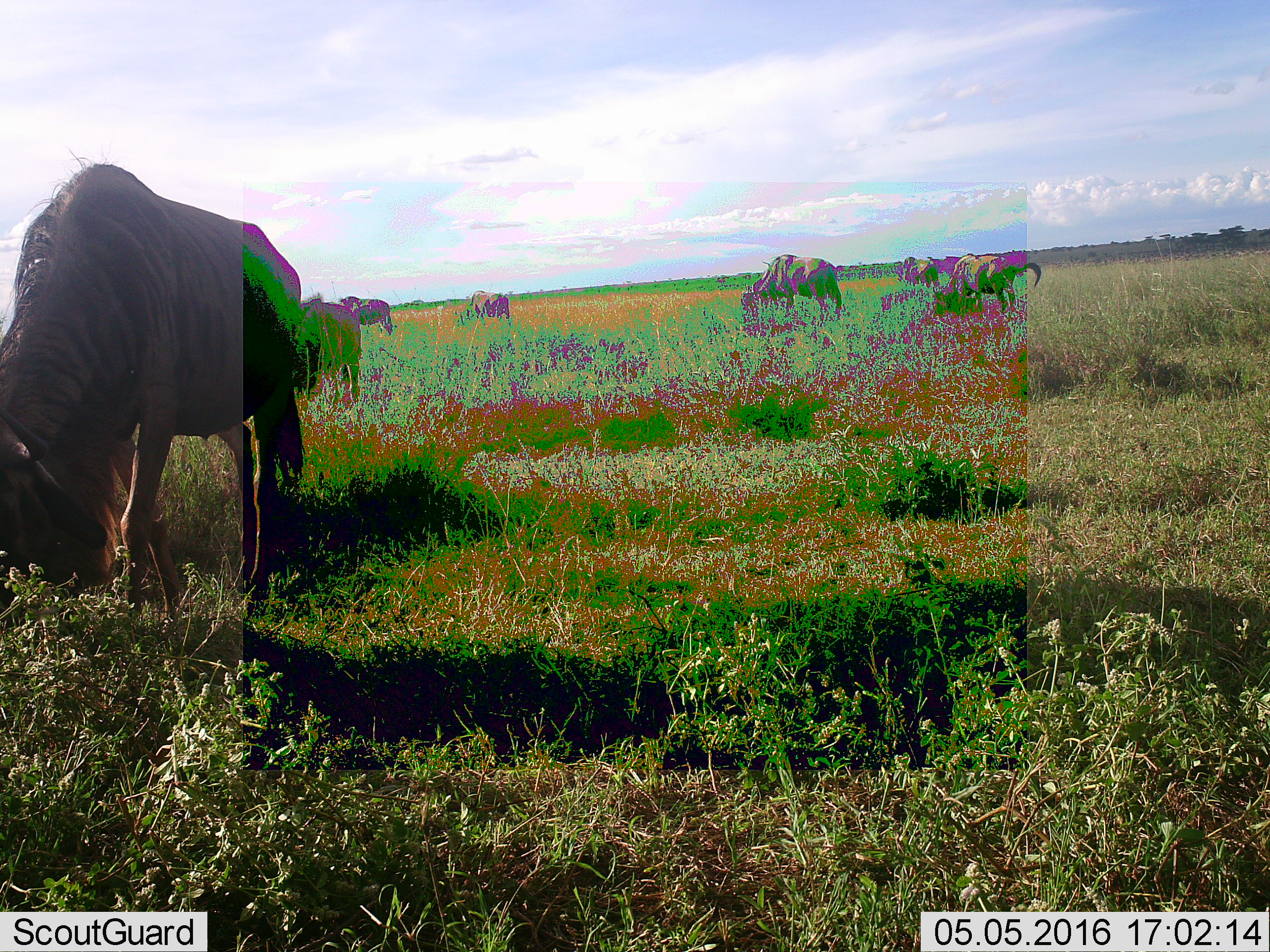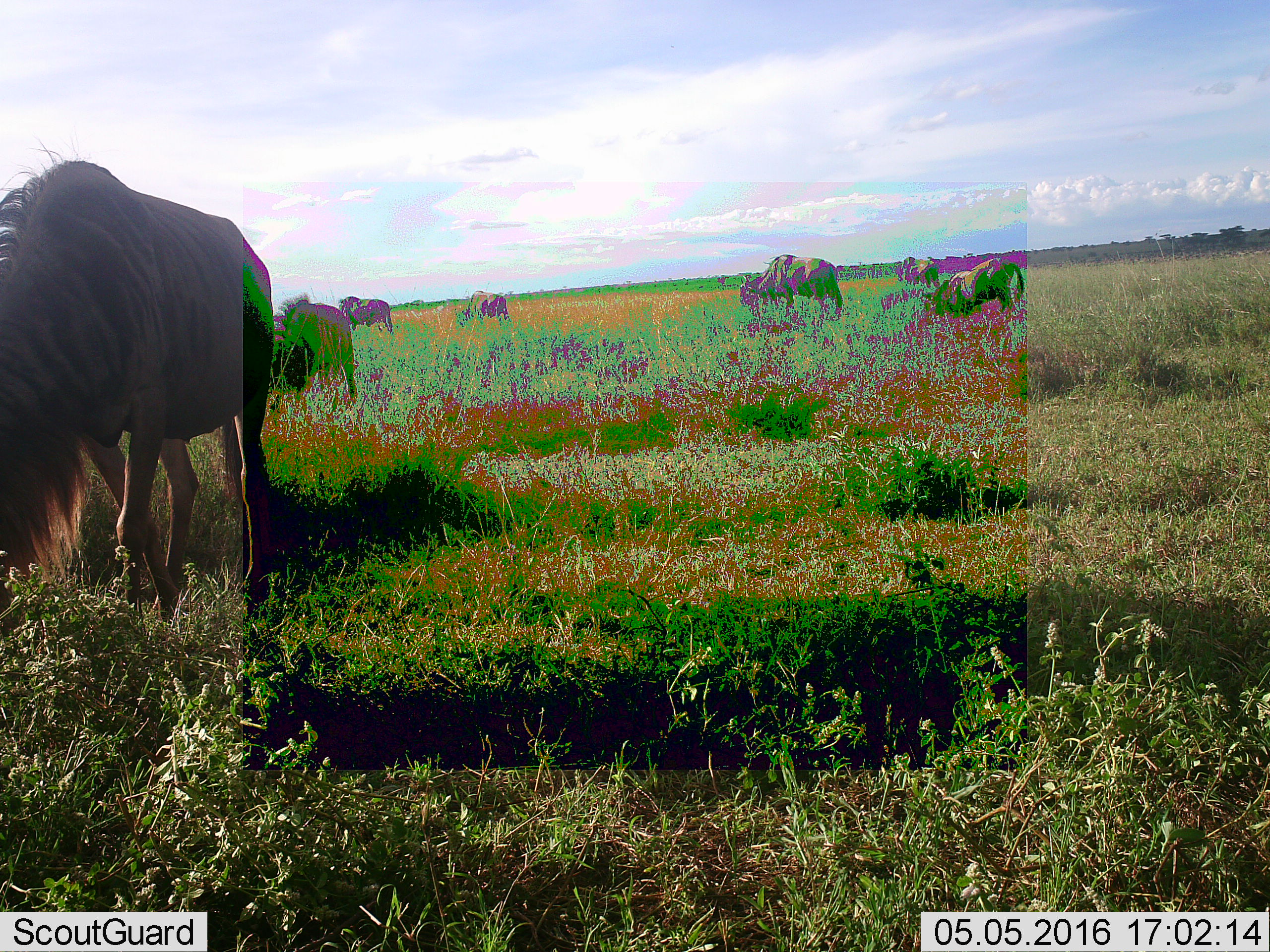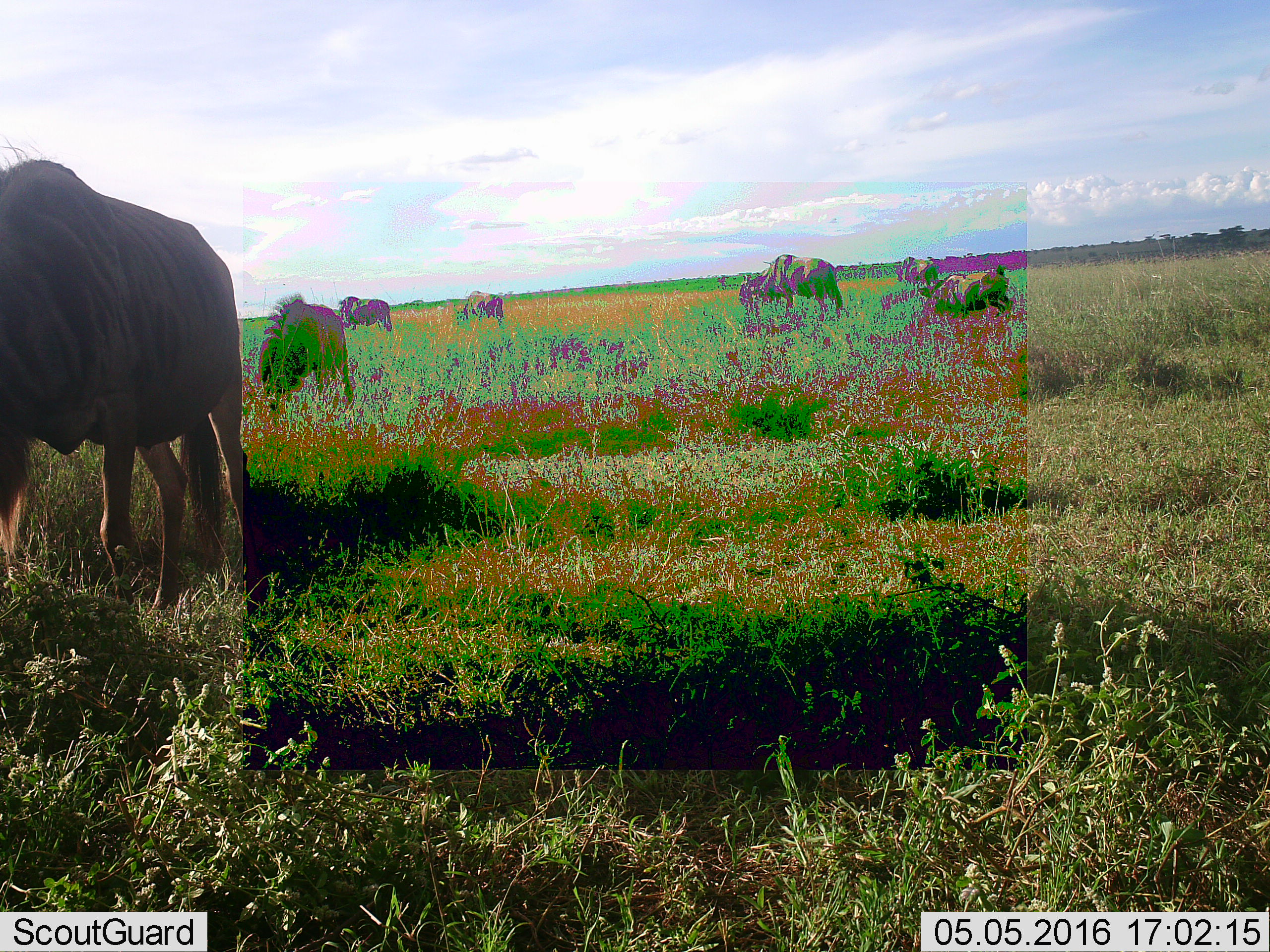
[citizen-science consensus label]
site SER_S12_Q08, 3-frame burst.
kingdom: Animalia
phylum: Chordata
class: Mammalia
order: Artiodactyla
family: Bovidae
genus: Connochaetes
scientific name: Connochaetes taurinus taurinus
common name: blue wildebeest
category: wildebeestblue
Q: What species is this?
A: Wildebeestblue (blue wildebeest) (Connochaetes taurinus taurinus).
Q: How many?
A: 7.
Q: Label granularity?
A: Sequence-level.